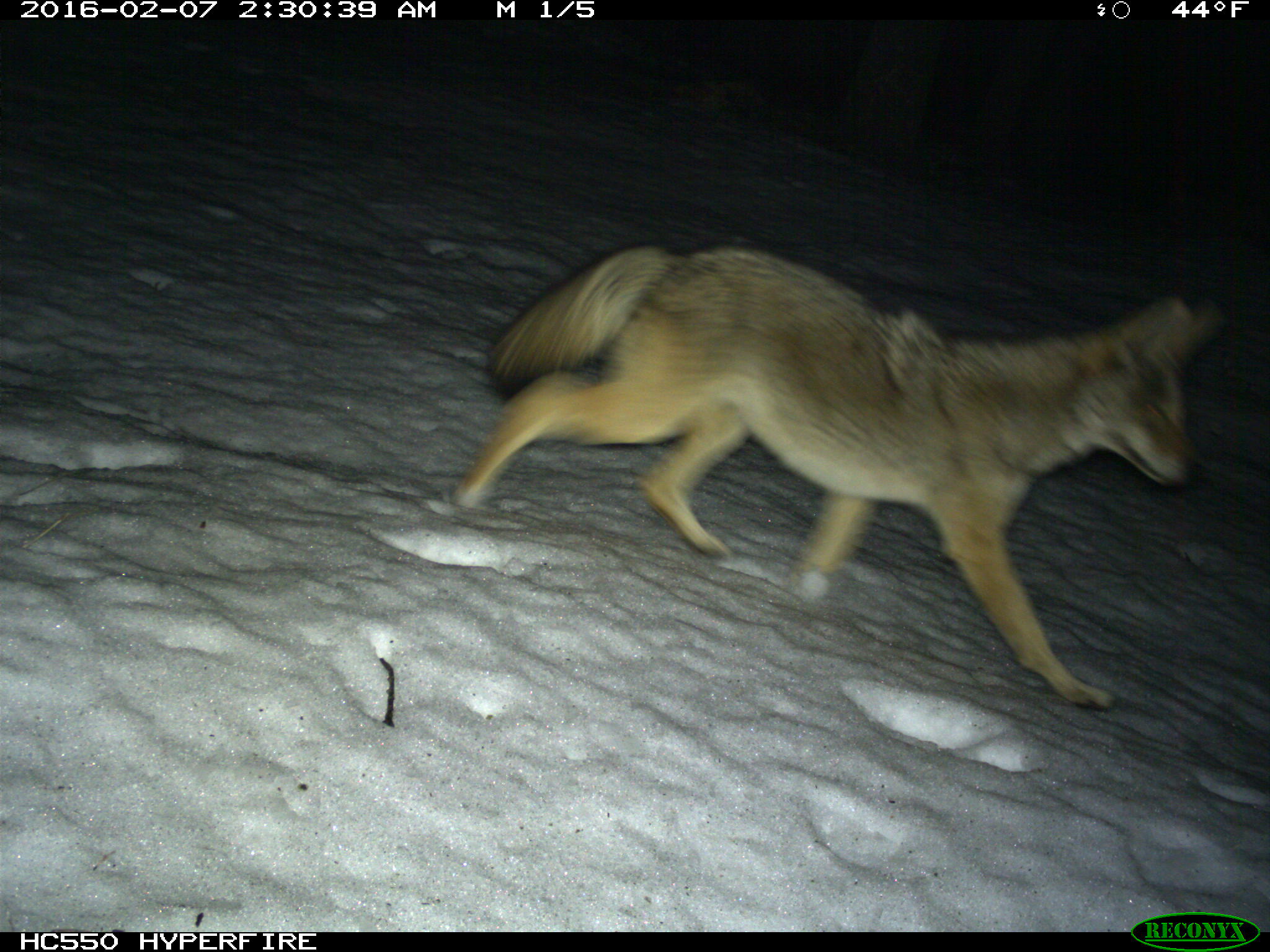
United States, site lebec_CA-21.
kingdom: Animalia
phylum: Chordata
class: Mammalia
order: Carnivora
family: Canidae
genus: Canis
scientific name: Canis latrans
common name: coyote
Canis latrans (coyote).